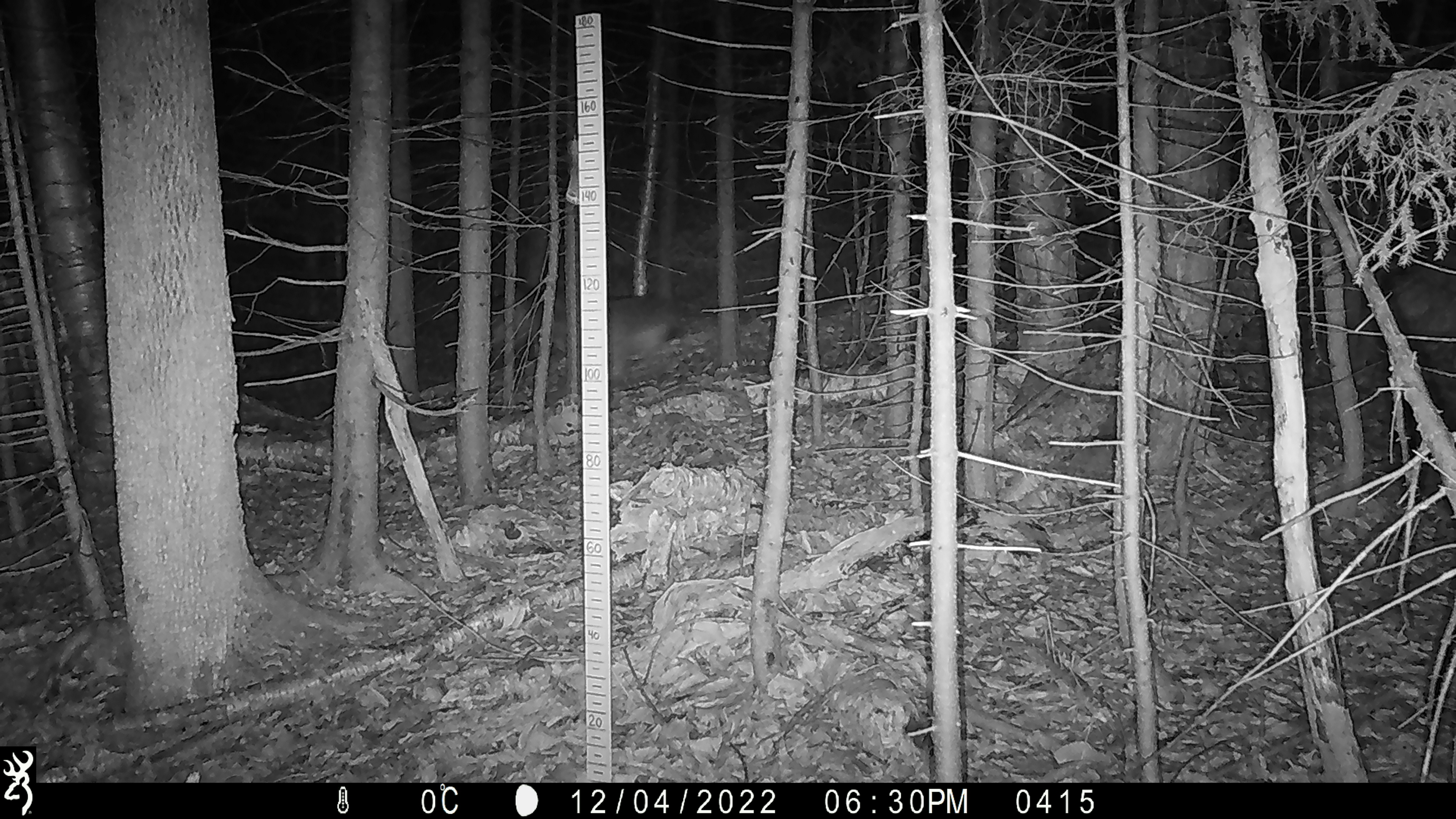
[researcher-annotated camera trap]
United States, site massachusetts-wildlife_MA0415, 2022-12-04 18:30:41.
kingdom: Animalia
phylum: Chordata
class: Mammalia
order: Carnivora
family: Canidae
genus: Canis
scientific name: Canis latrans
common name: coyote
Coyote (Canis latrans).